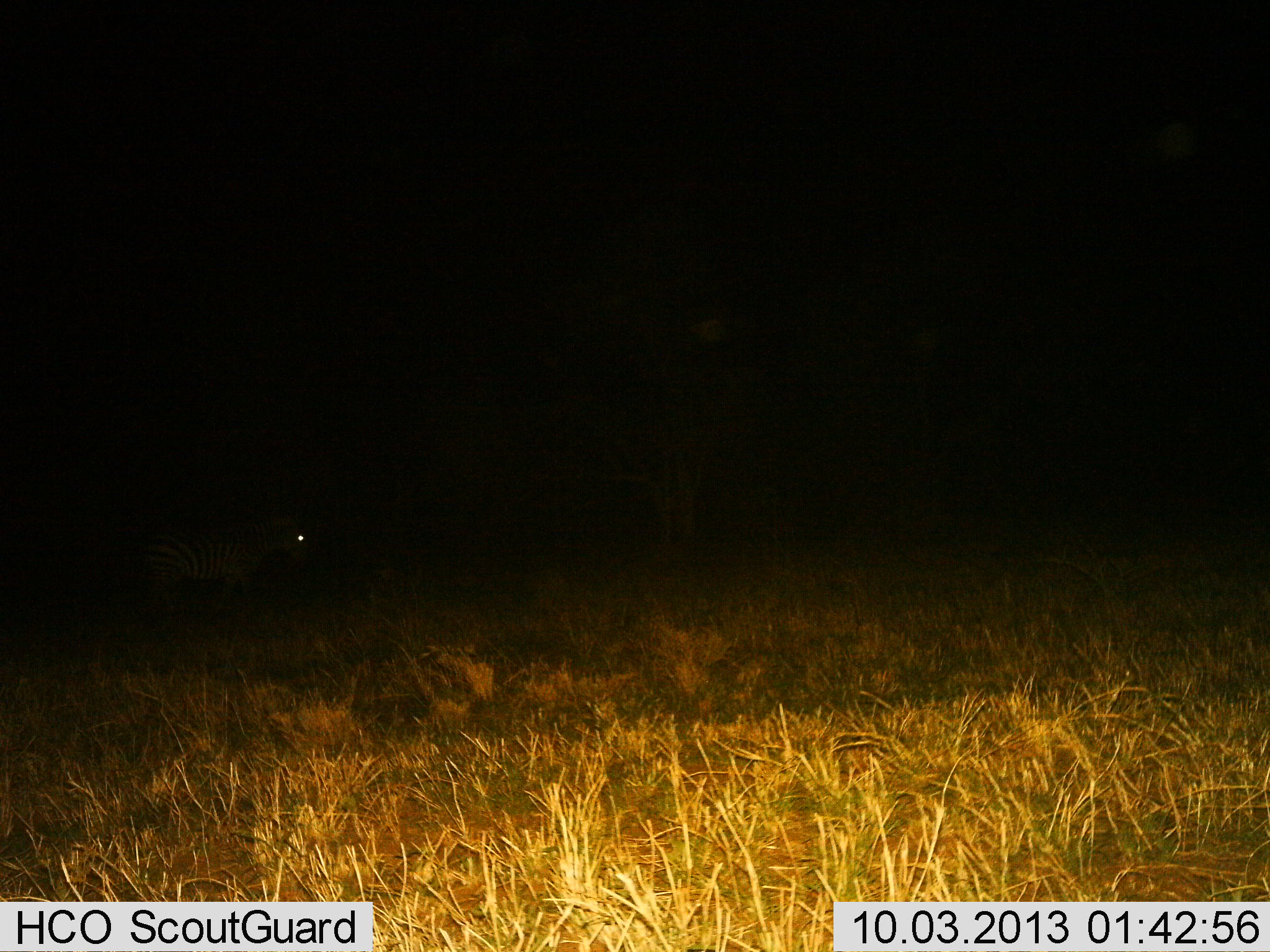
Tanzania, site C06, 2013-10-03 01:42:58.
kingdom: Animalia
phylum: Chordata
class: Mammalia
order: Perissodactyla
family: Equidae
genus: Equus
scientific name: Equus quagga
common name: plains zebra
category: zebra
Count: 1.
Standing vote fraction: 46%.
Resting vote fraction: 0%.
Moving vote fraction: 54%.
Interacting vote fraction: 0%.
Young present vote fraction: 0%.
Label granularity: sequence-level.